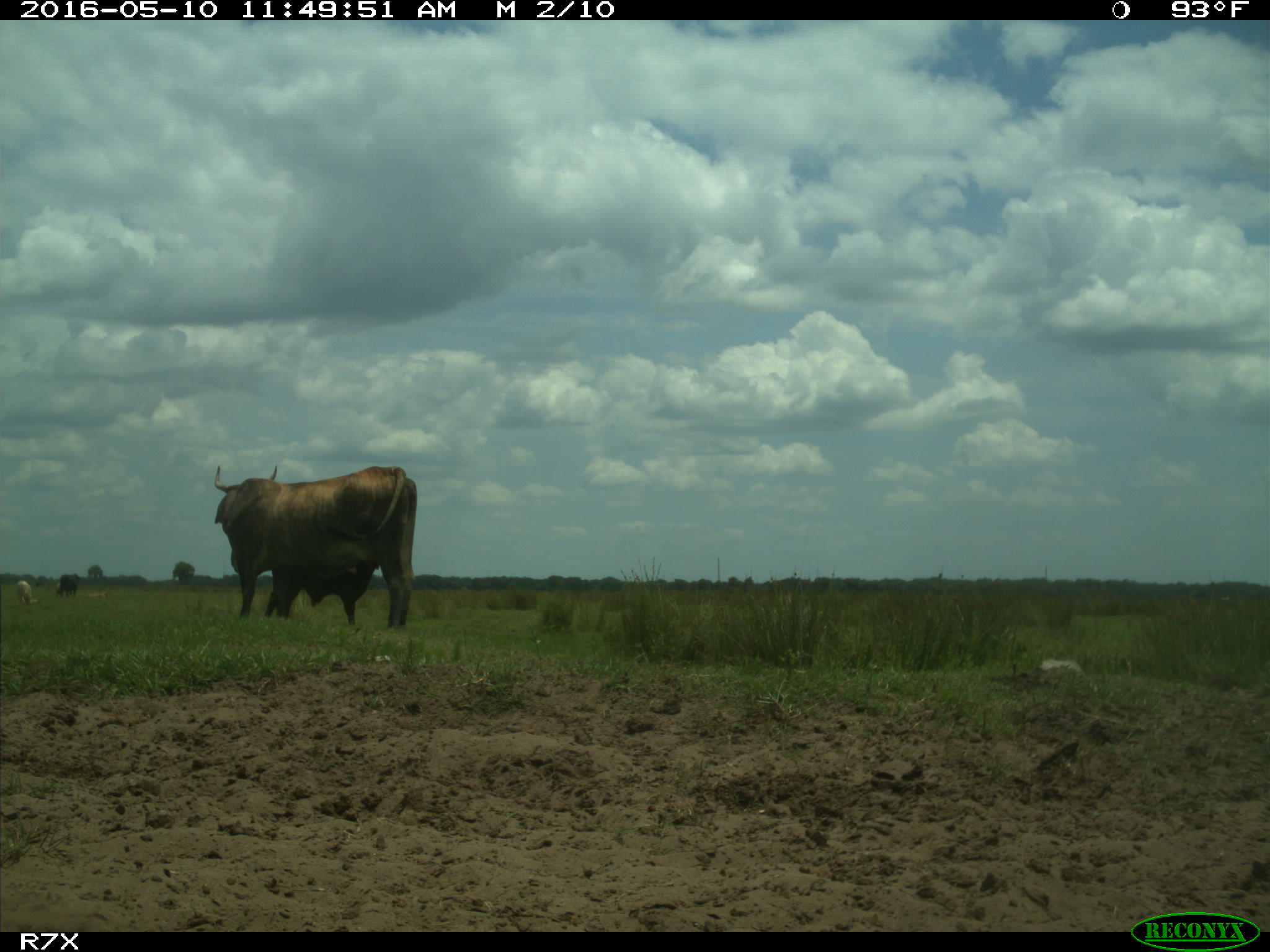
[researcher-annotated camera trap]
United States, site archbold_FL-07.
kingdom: Animalia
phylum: Chordata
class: Mammalia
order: Artiodactyla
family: Bovidae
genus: Bos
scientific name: Bos taurus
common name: domestic cow